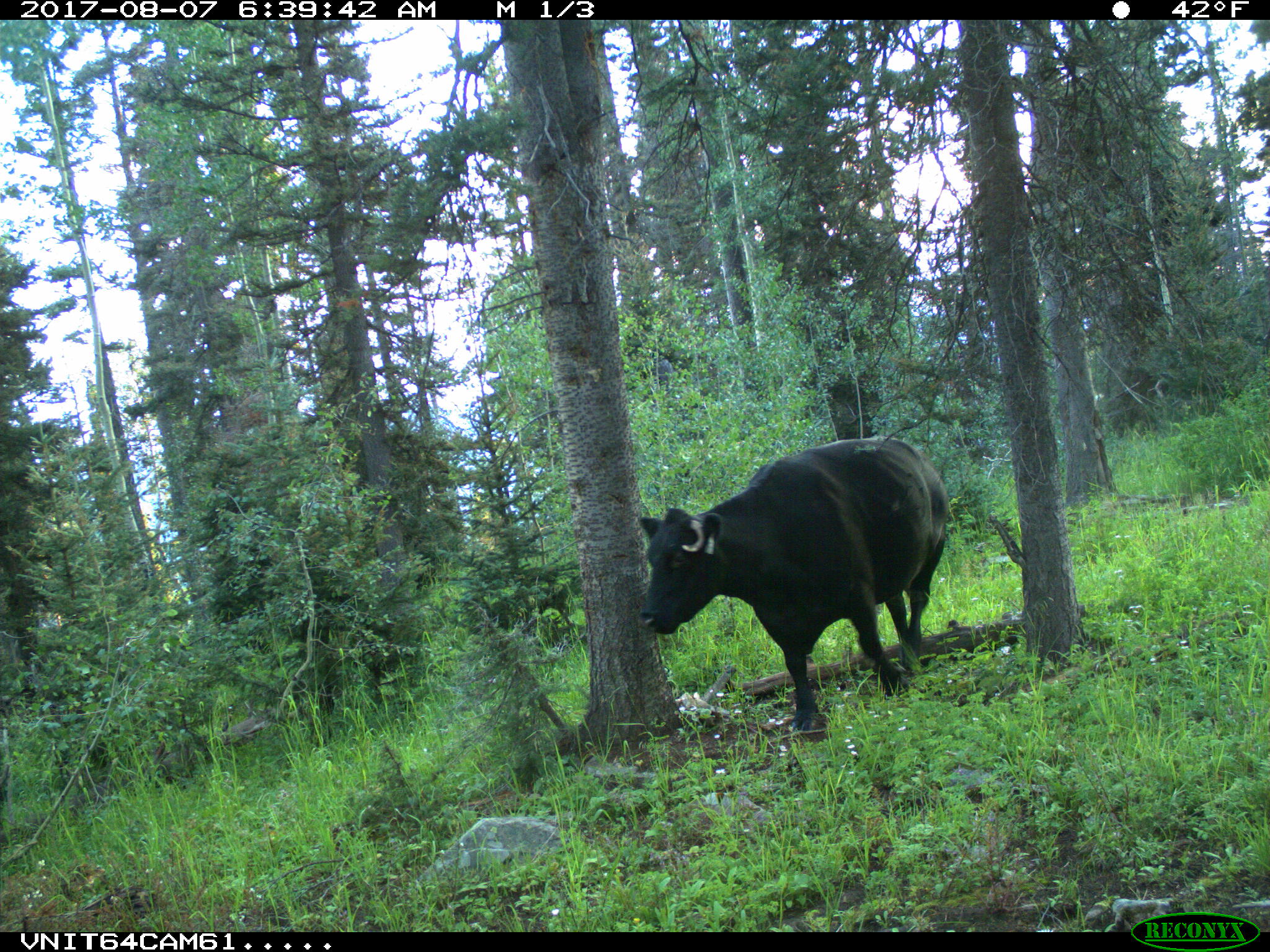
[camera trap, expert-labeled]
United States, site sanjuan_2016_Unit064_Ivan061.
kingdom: Animalia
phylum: Chordata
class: Mammalia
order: Artiodactyla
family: Bovidae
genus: Bos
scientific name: Bos taurus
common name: domestic cow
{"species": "Bos taurus (domestic cow)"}